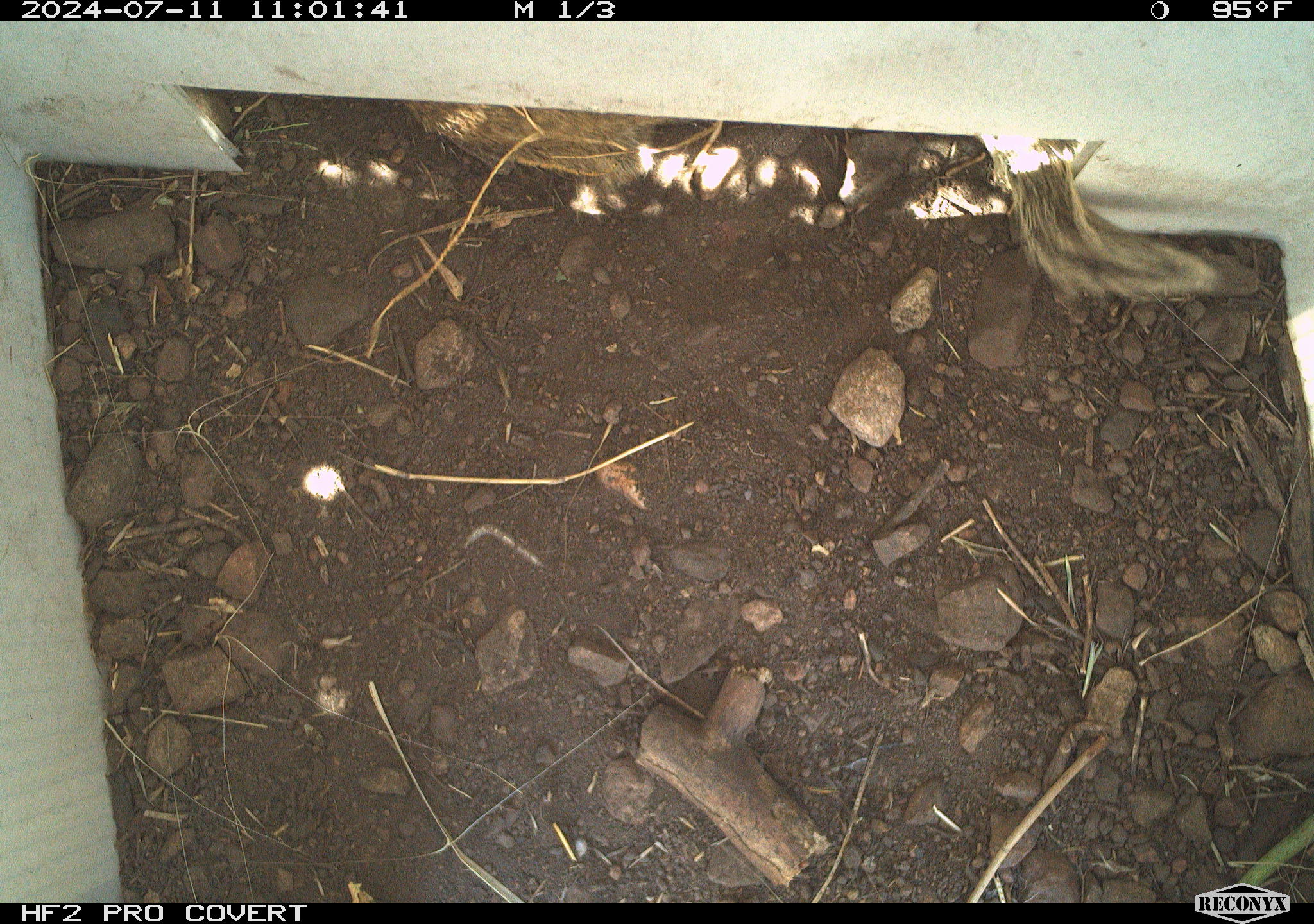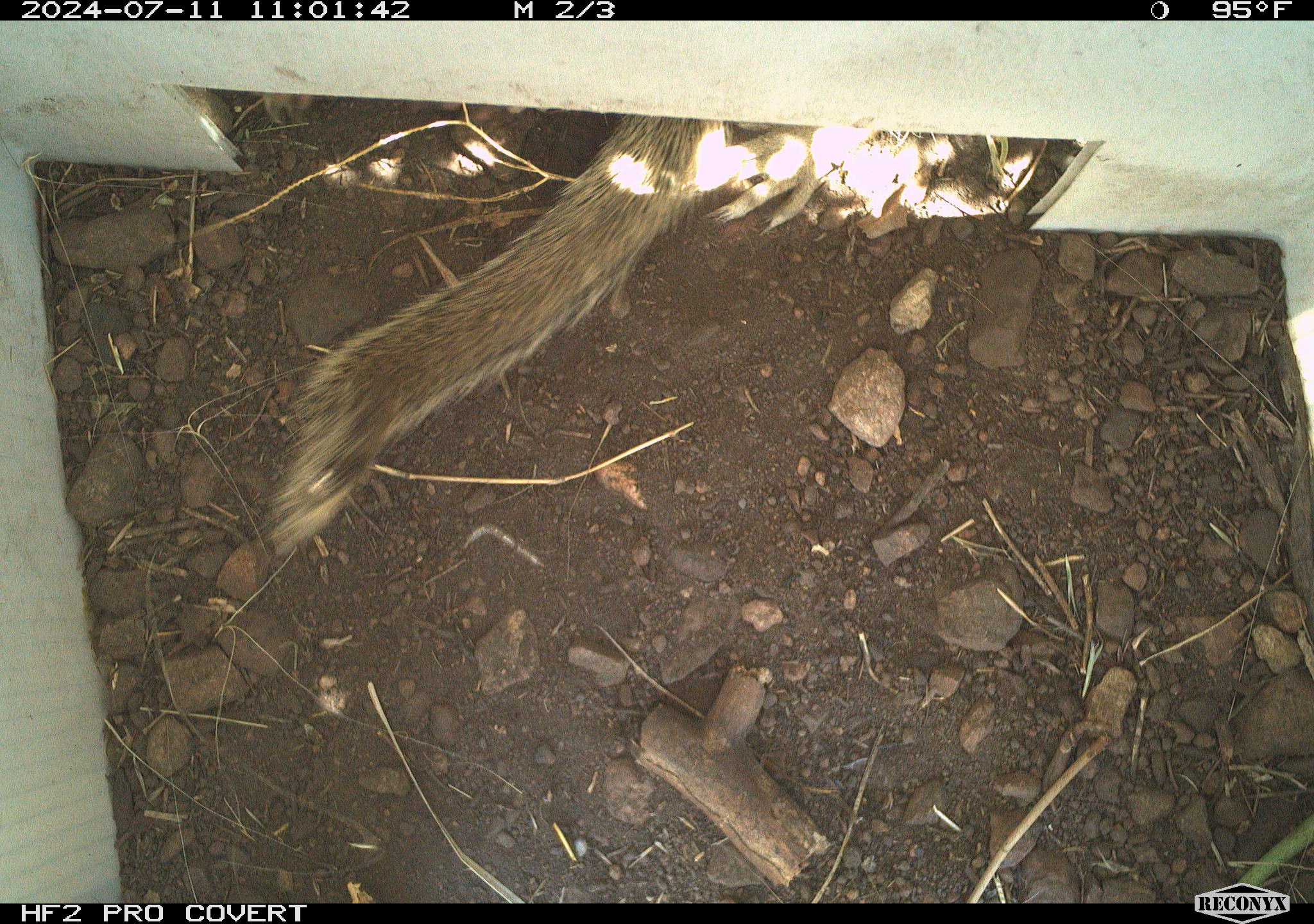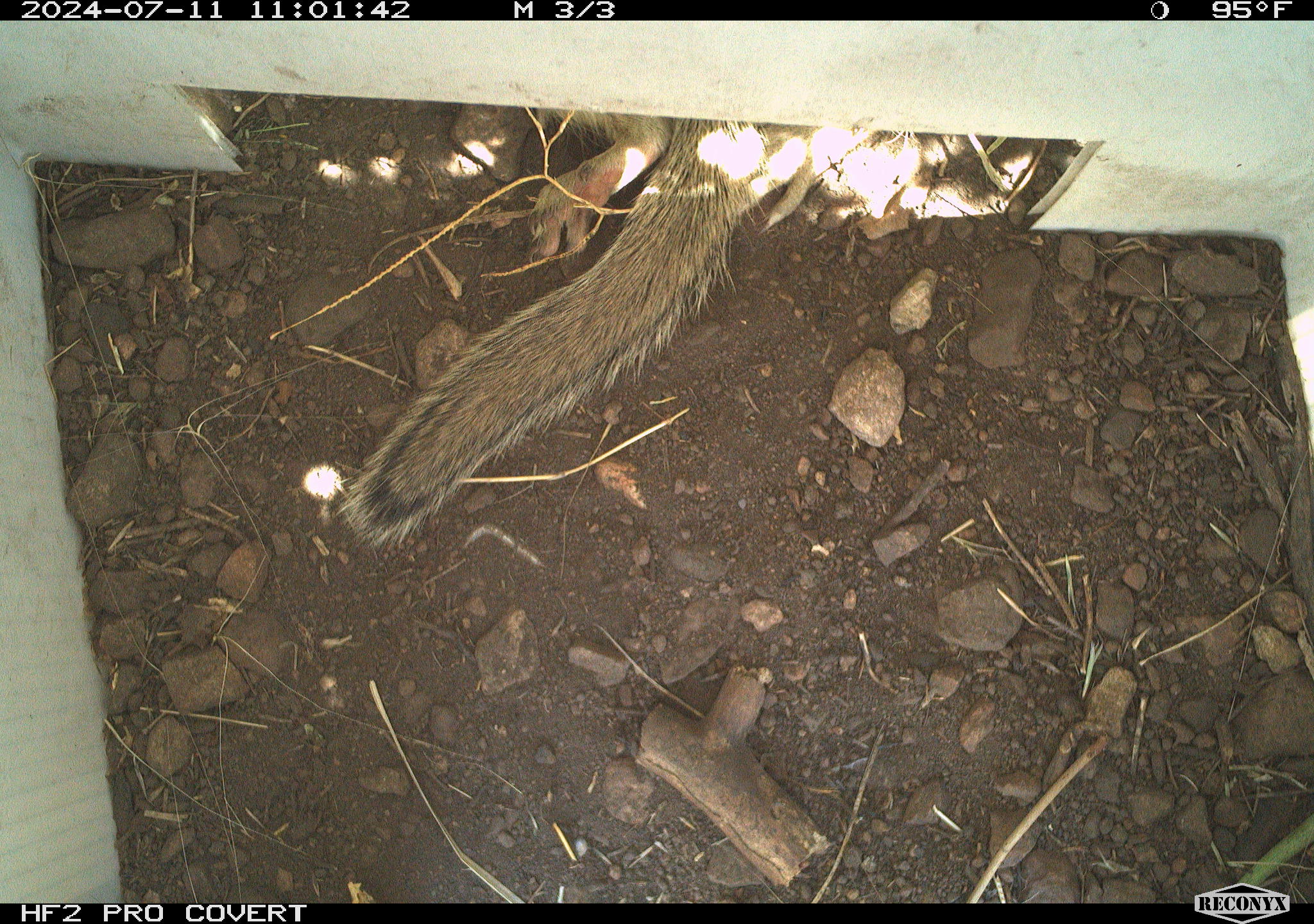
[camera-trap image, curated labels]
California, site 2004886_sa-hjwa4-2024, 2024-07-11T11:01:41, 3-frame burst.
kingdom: Animalia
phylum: Chordata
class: Mammalia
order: Rodentia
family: Sciuridae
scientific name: Sciuridae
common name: squirrels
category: sciuridae family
Sciuridae family (squirrels) (Sciuridae).